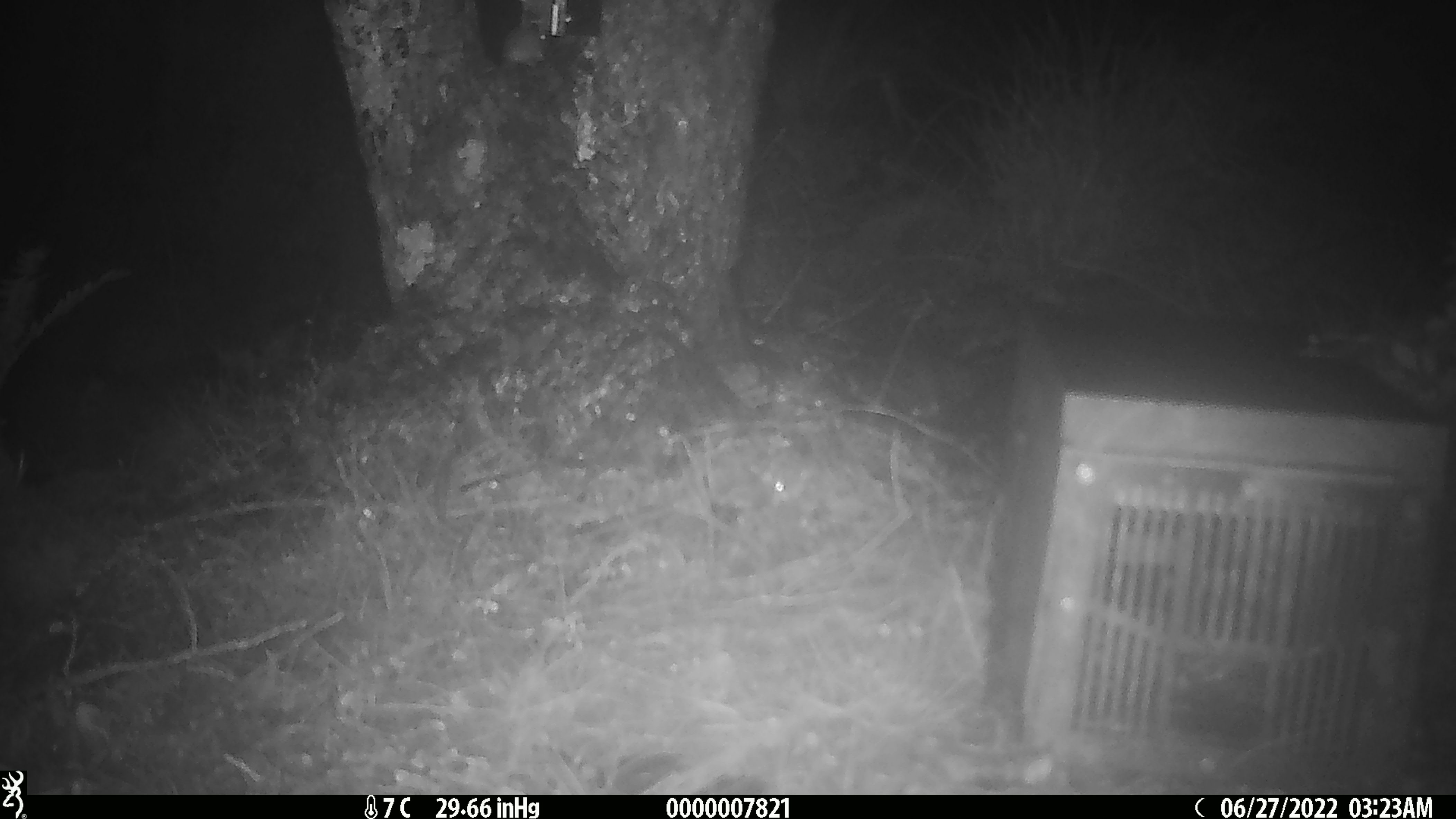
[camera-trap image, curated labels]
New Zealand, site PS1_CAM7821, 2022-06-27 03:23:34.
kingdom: Animalia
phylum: Chordata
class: Mammalia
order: Rodentia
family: Muridae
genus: Mus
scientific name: Mus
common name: mouse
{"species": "mouse (Mus)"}